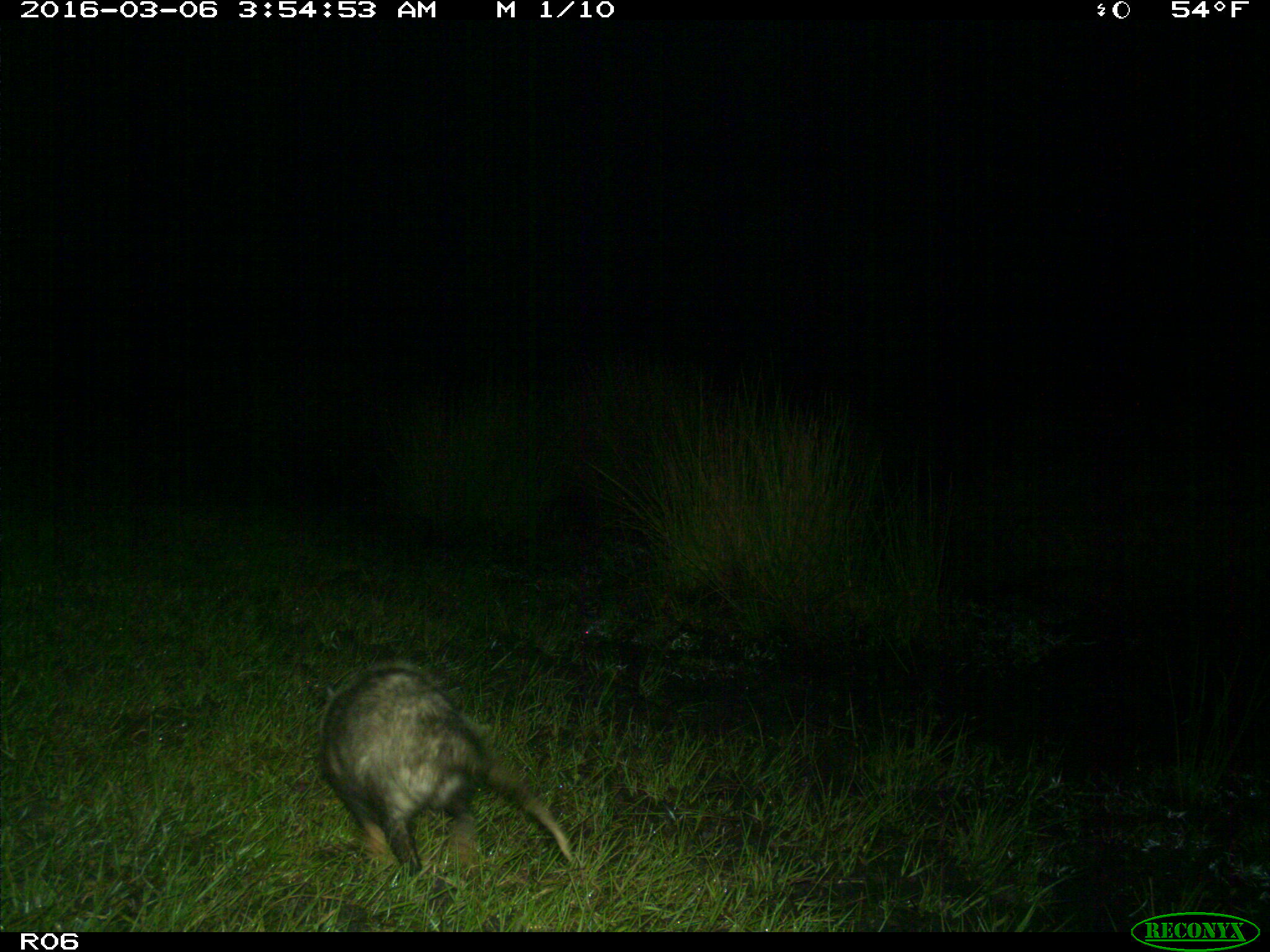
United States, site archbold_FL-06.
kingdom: Animalia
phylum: Chordata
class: Mammalia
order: Didelphimorphia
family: Didelphidae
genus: Didelphis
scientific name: Didelphis virginiana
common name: virginia opossum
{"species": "Didelphis virginiana (virginia opossum)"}